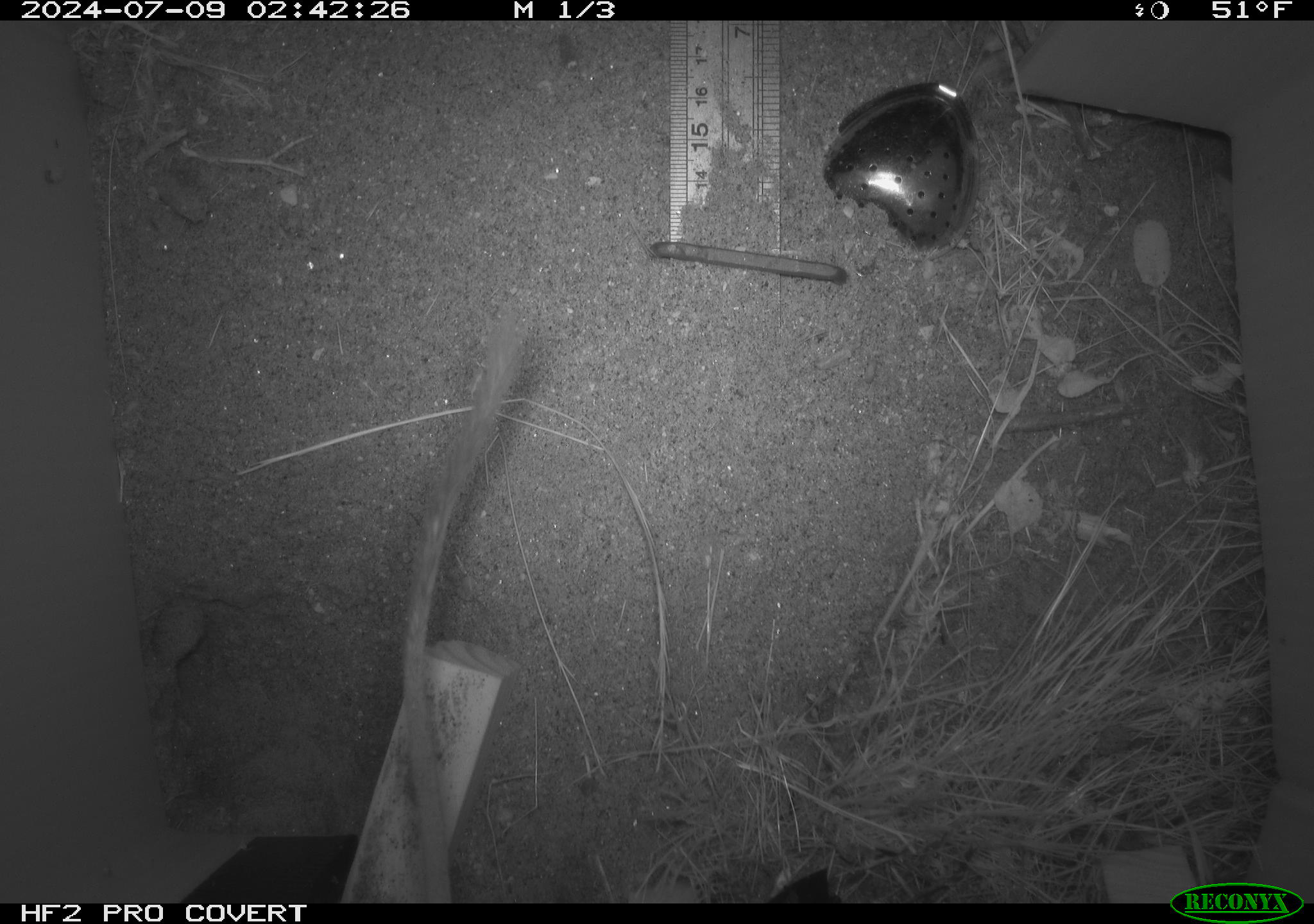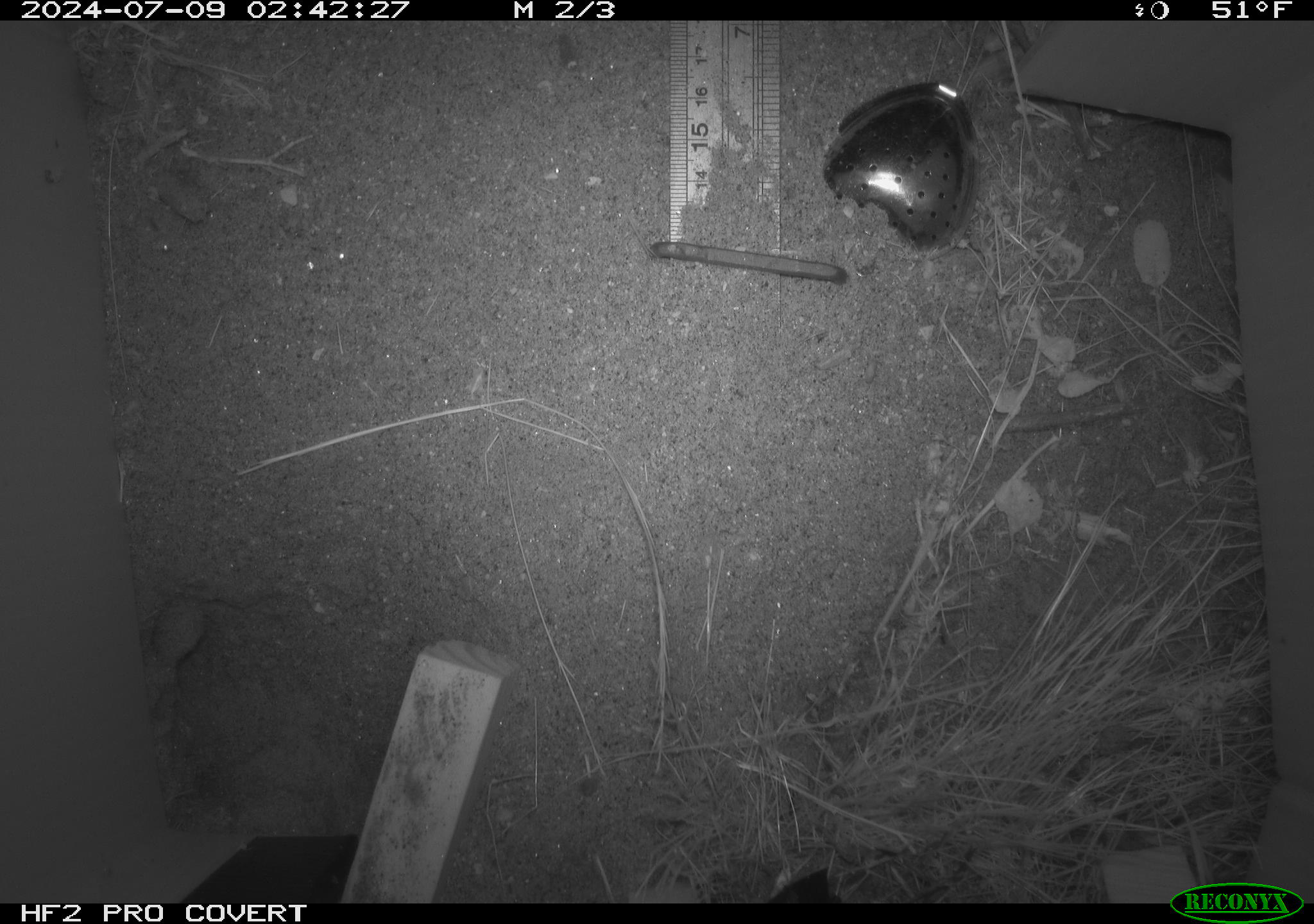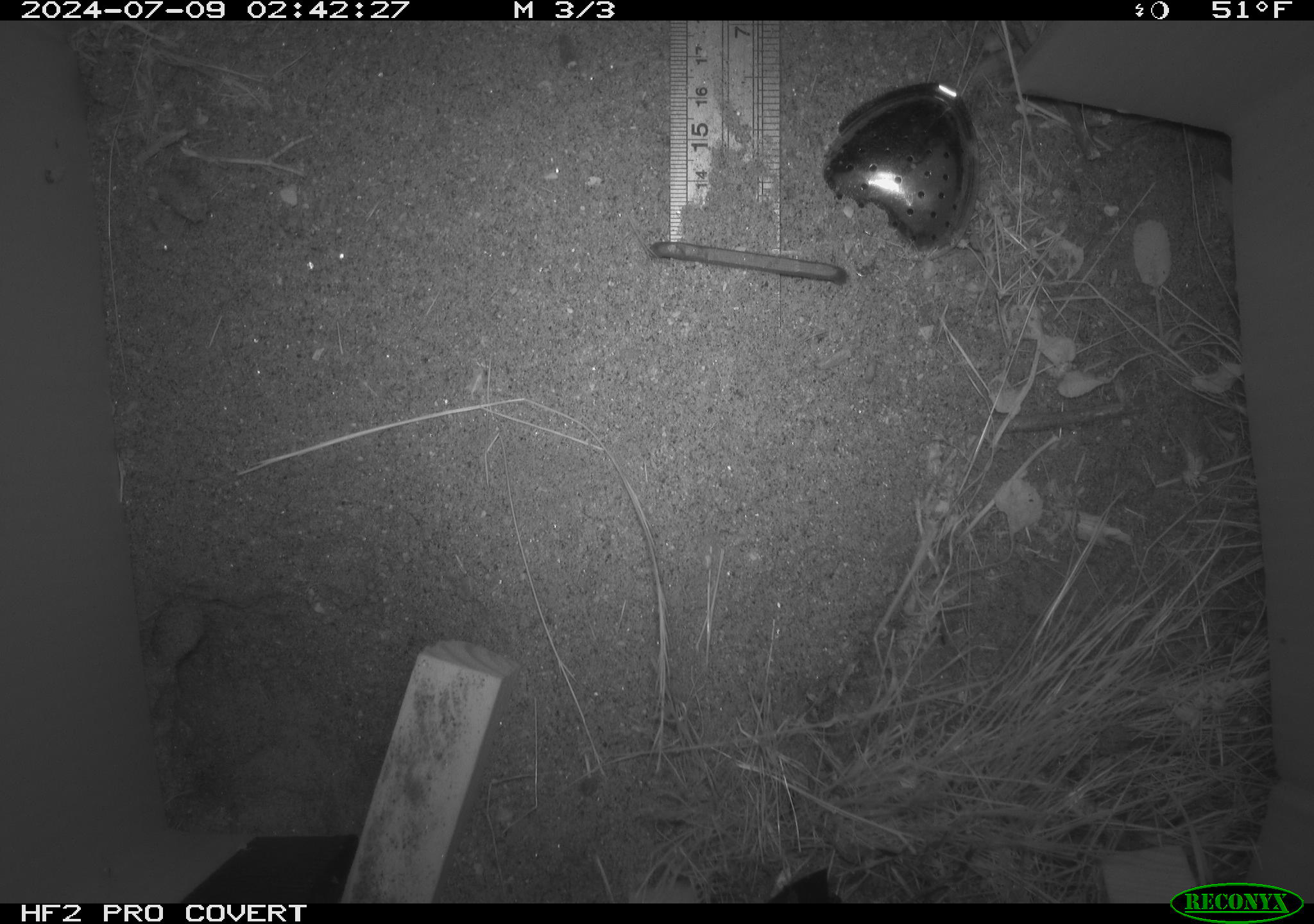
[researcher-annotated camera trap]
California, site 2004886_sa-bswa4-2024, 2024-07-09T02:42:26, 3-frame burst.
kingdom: Animalia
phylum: Chordata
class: Mammalia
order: Rodentia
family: Heteromyidae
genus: Dipodomys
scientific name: Dipodomys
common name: kangaroo rats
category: dipodomys species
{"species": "dipodomys species (kangaroo rats) (Dipodomys)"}